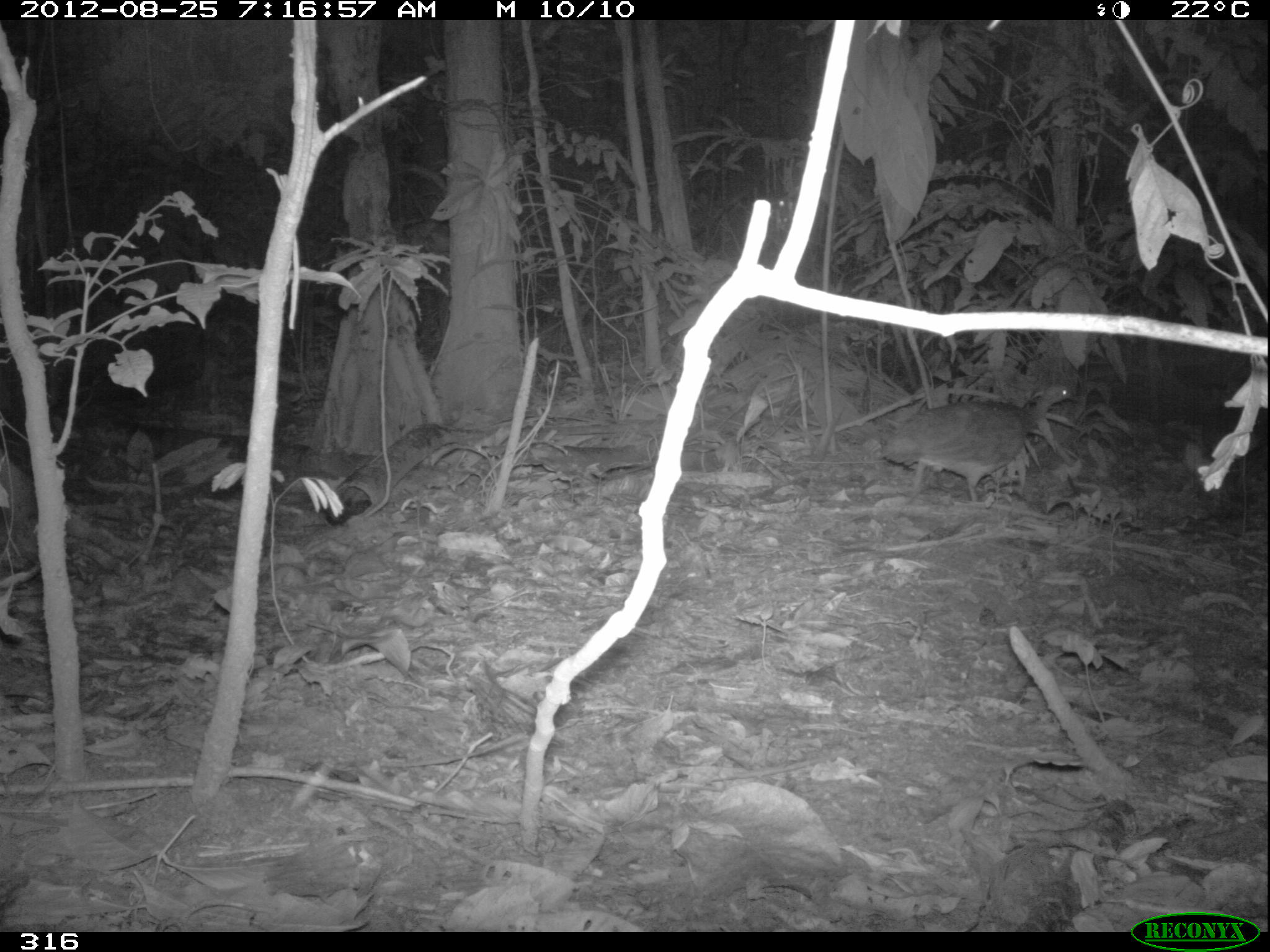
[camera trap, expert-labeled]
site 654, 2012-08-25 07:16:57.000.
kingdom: Animalia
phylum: Chordata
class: Aves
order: Galliformes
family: Phasianidae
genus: Alectoris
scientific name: Alectoris rufa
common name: red-legged partridge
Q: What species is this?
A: Alectoris rufa (red-legged partridge).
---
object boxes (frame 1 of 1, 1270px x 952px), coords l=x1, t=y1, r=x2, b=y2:
alectoris rufa: l=880, t=383, r=1081, b=504